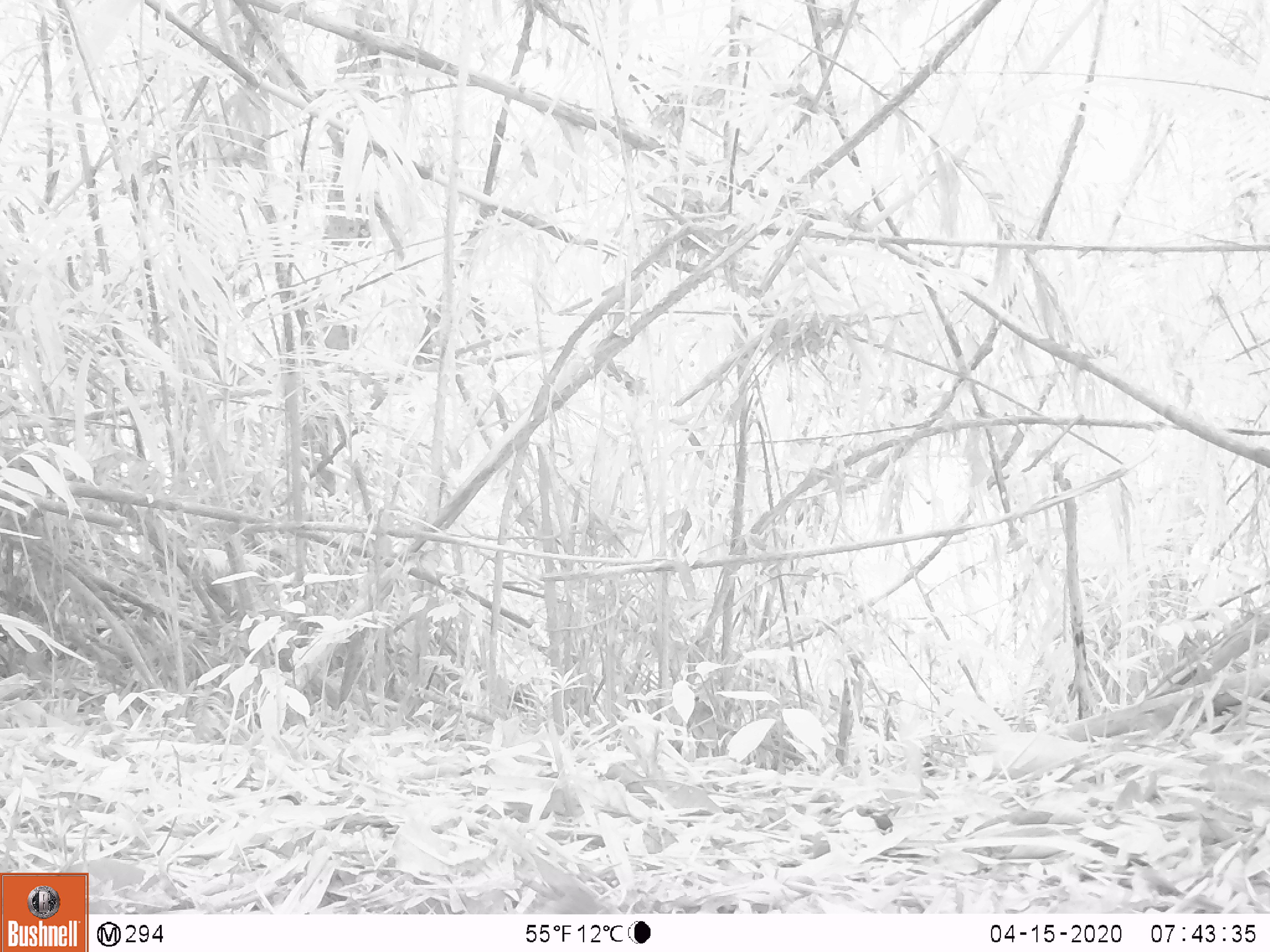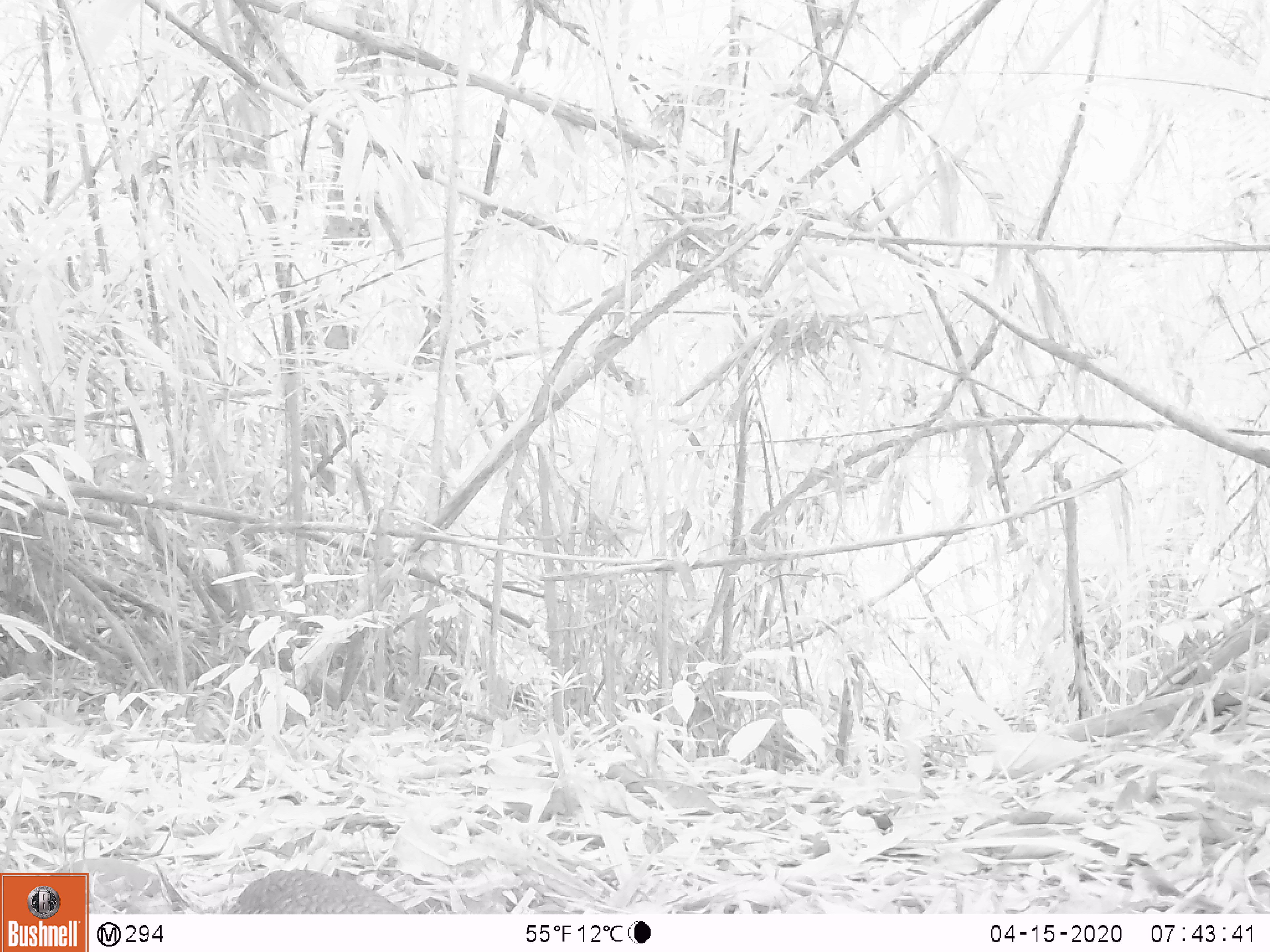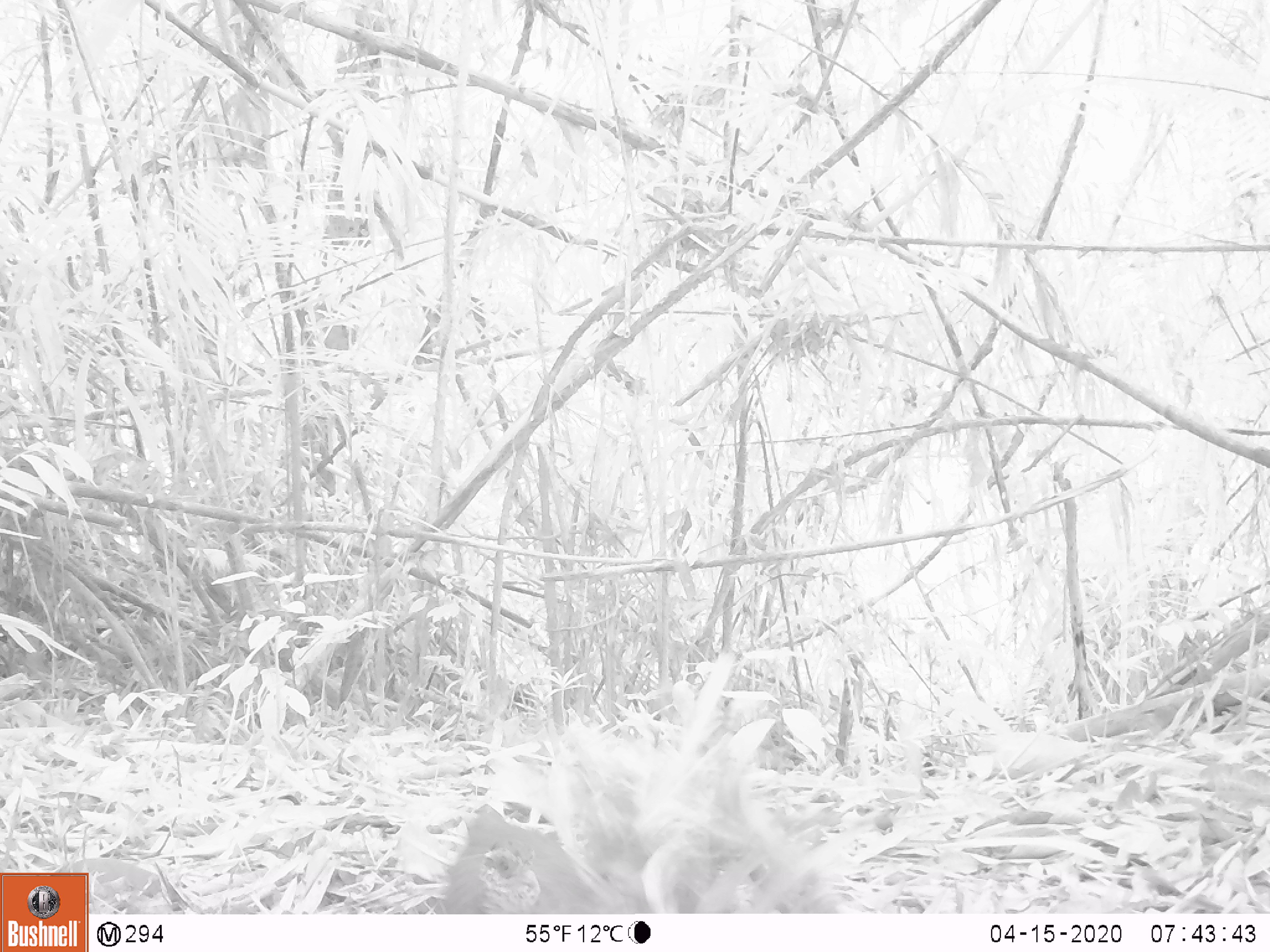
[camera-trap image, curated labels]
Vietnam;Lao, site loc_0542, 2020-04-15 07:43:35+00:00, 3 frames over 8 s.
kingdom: Animalia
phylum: Chordata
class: Aves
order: Galliformes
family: Phasianidae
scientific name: Phasianidae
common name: partridge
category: unidentified partridge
Unidentified partridge (partridge) (Phasianidae). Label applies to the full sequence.